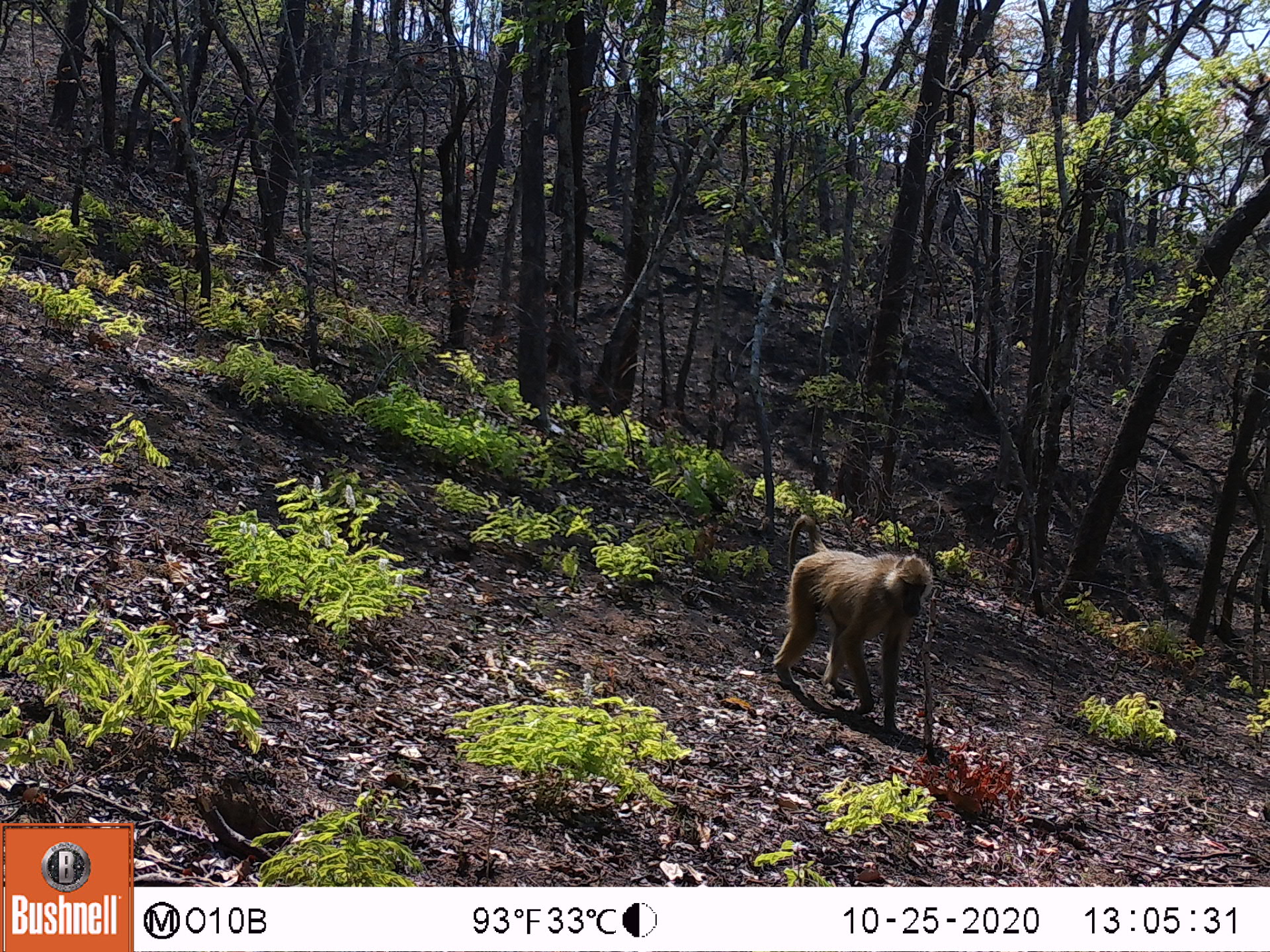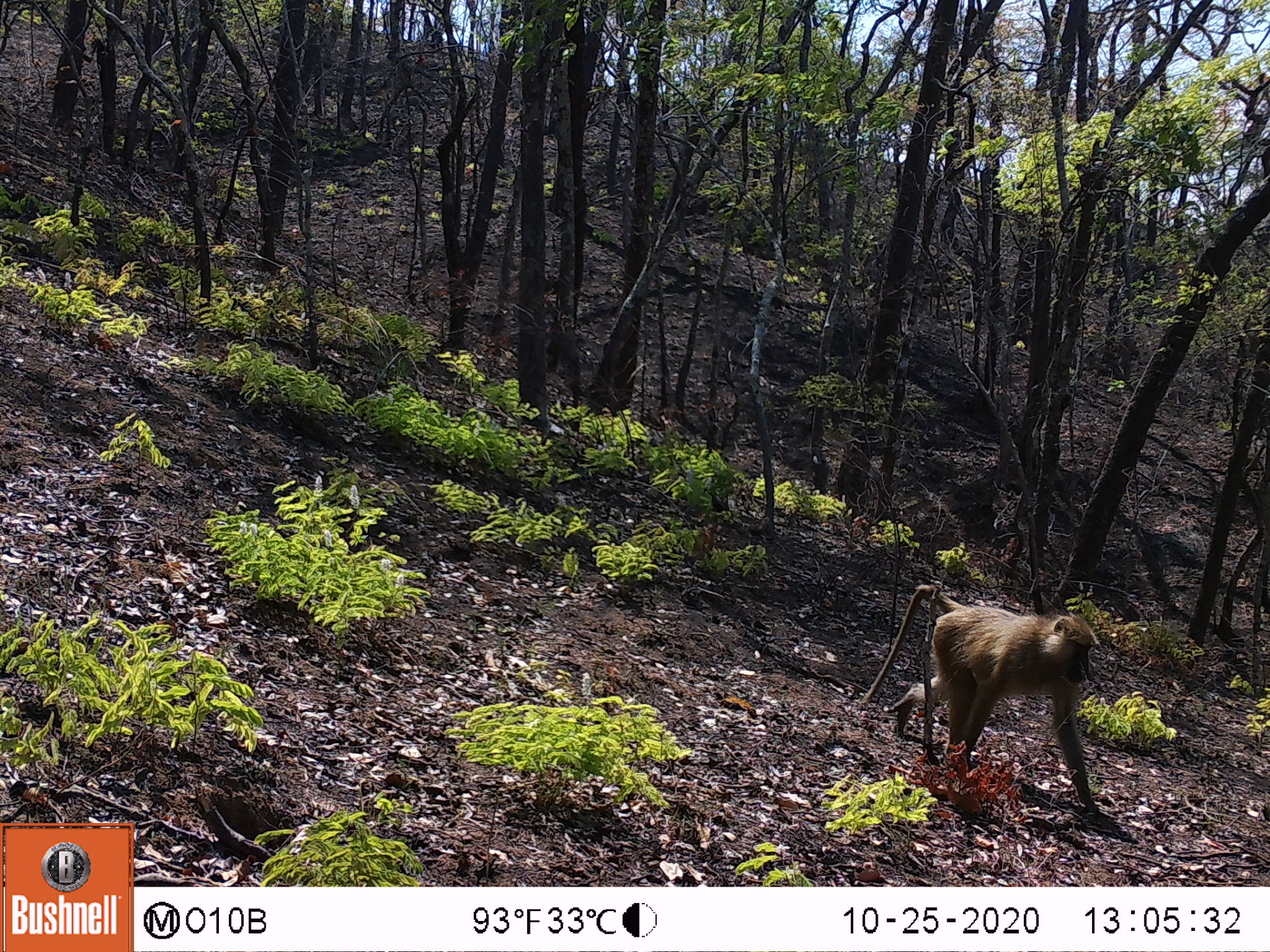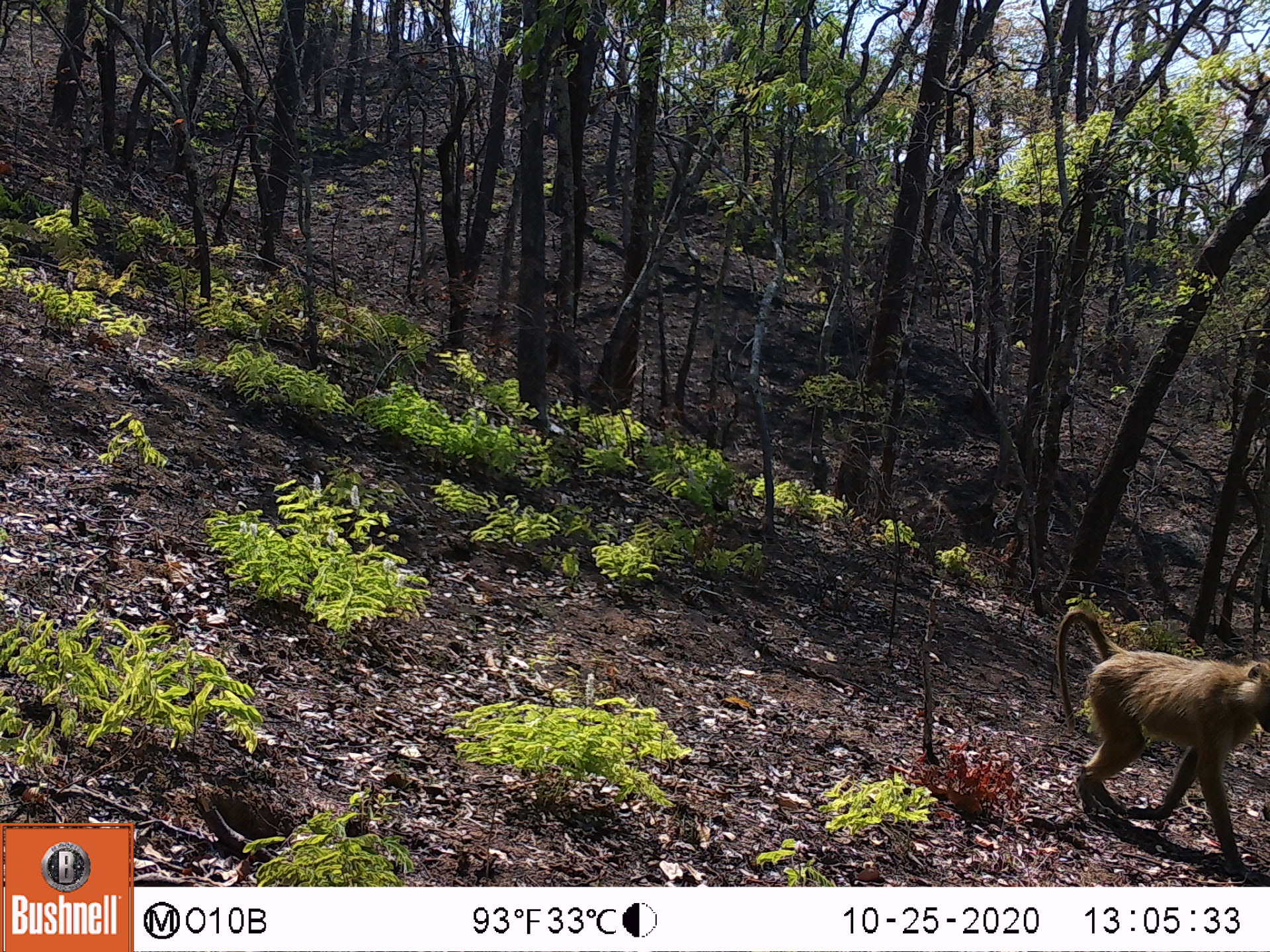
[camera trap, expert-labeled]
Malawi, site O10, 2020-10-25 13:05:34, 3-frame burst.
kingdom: Animalia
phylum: Chordata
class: Mammalia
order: Primates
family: Cercopithecidae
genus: Papio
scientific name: Papio cynocephalus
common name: yellow baboon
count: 1